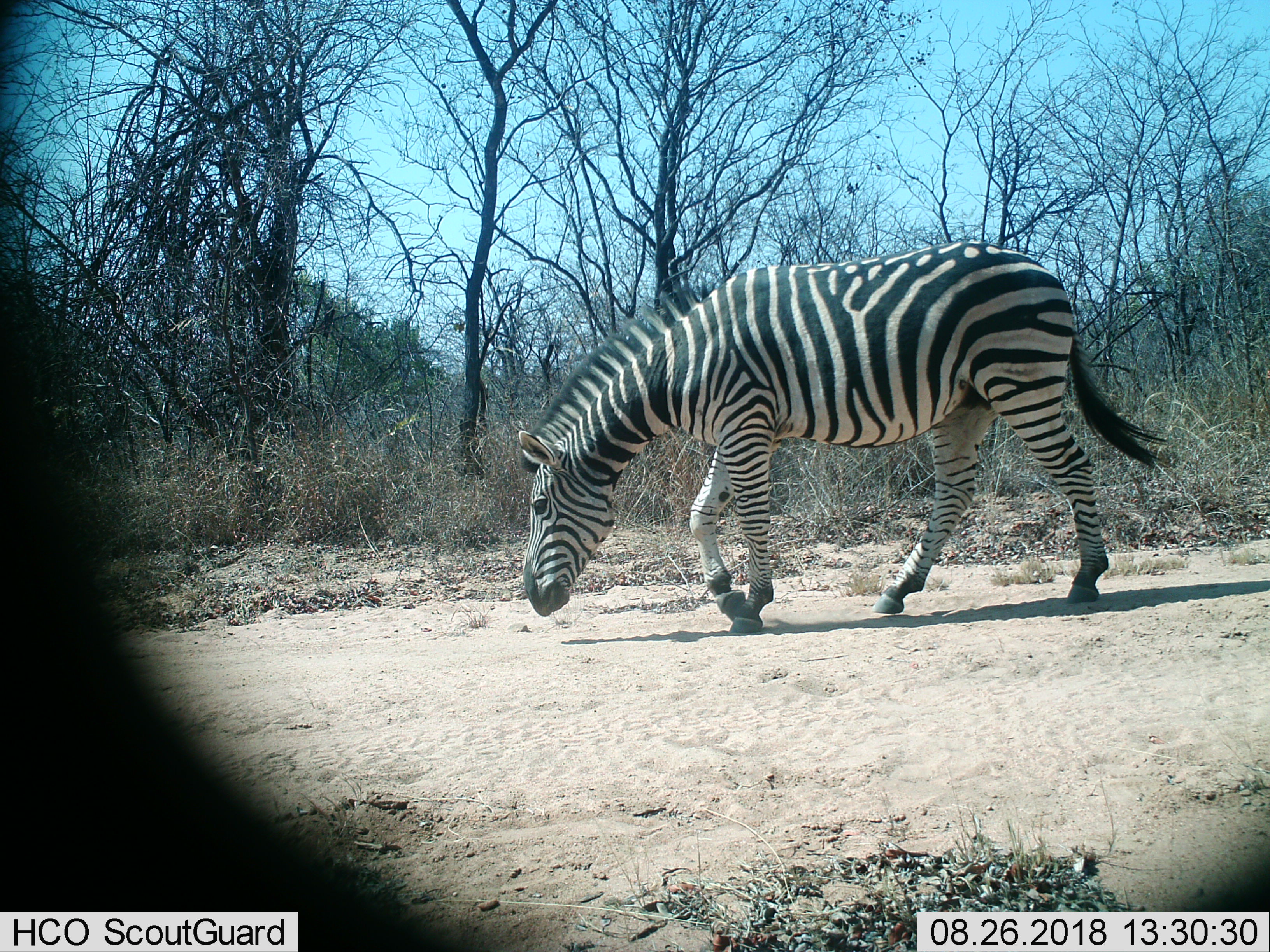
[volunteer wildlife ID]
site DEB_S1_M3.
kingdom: Animalia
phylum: Chordata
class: Mammalia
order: Perissodactyla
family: Equidae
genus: Equus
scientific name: Equus quagga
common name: plains zebra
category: zebraplains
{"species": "zebraplains (plains zebra) (Equus quagga)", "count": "1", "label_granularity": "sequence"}